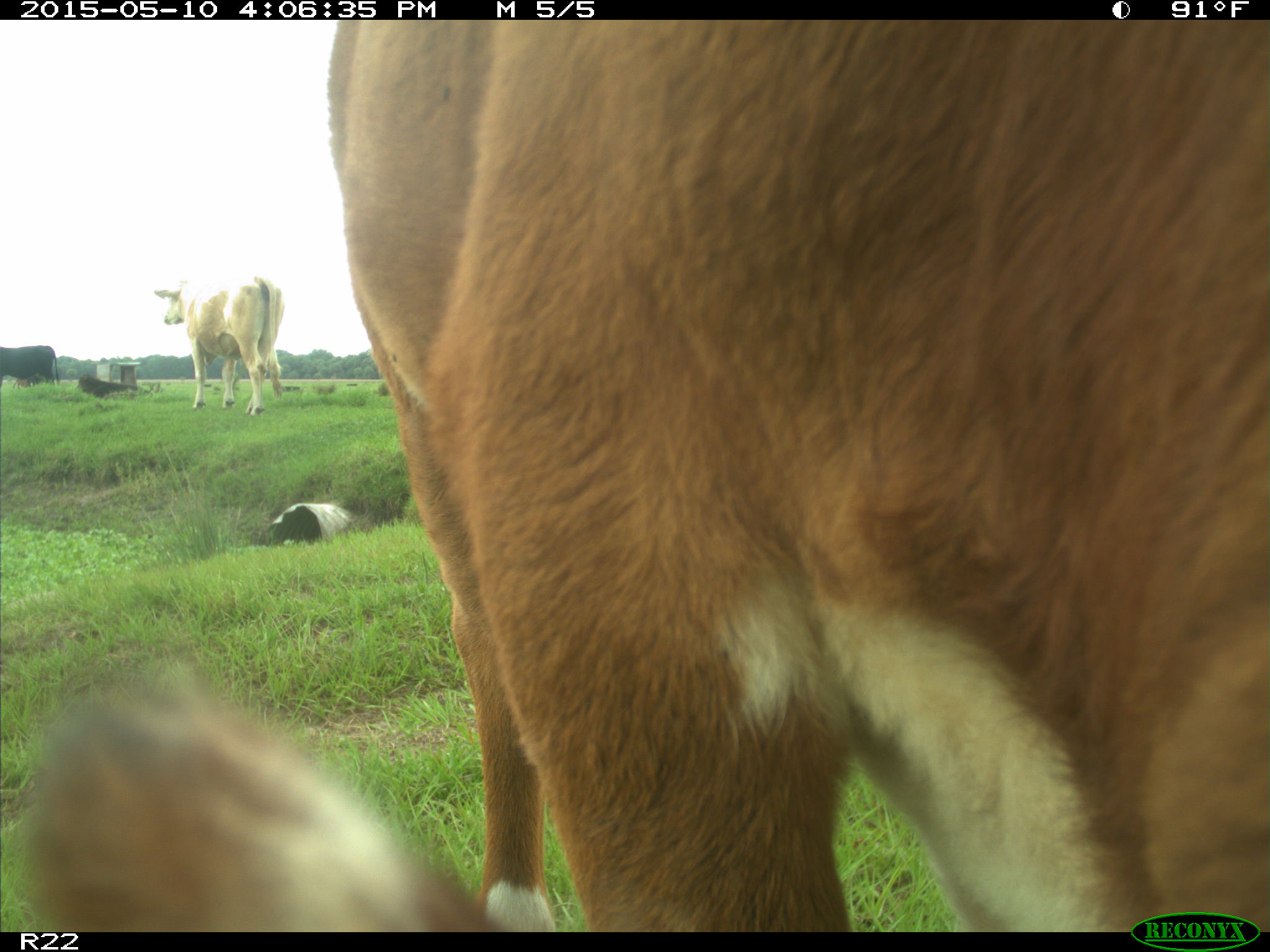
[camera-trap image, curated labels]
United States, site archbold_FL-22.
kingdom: Animalia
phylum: Chordata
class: Mammalia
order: Artiodactyla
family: Bovidae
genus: Bos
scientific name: Bos taurus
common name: domestic cow